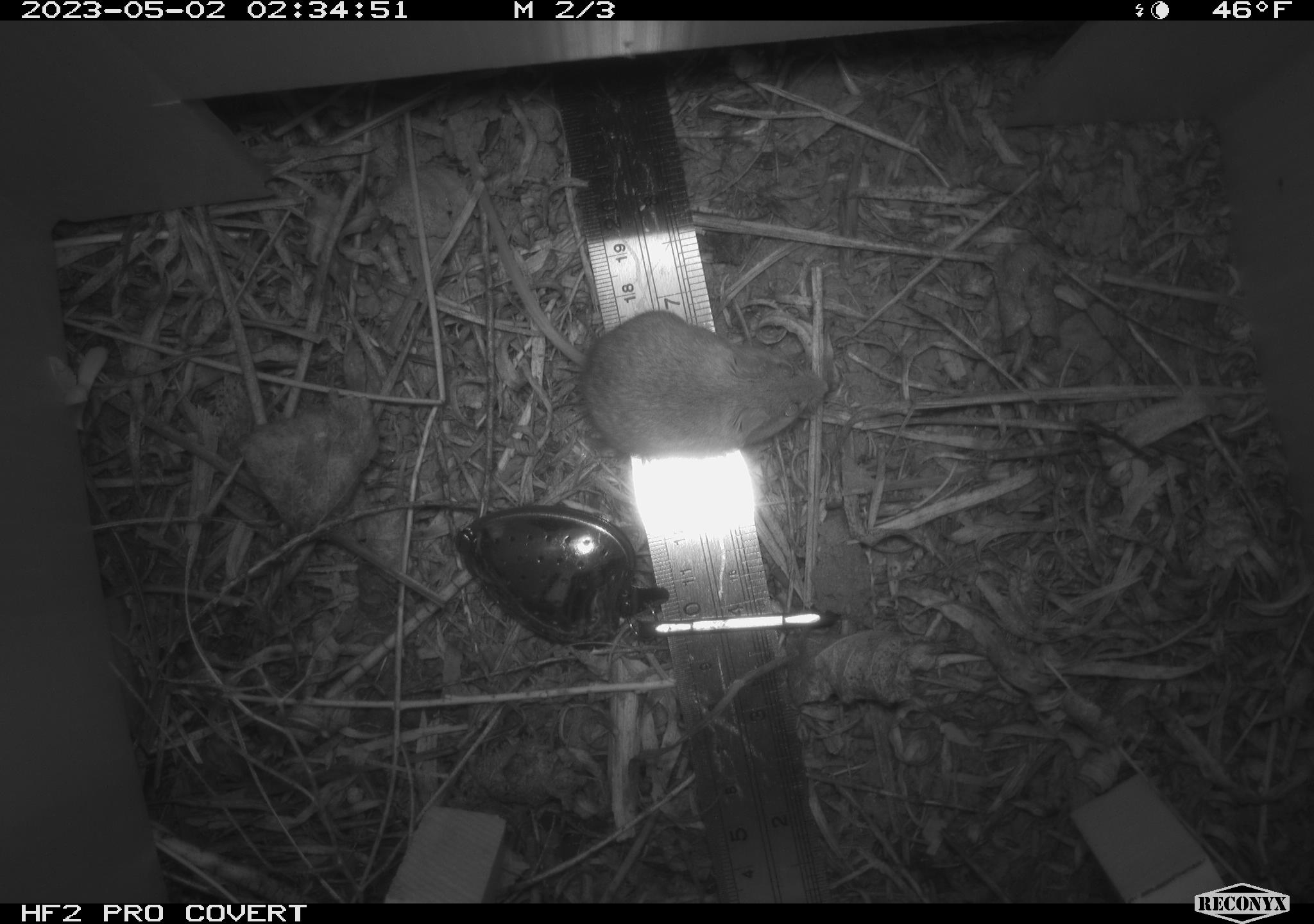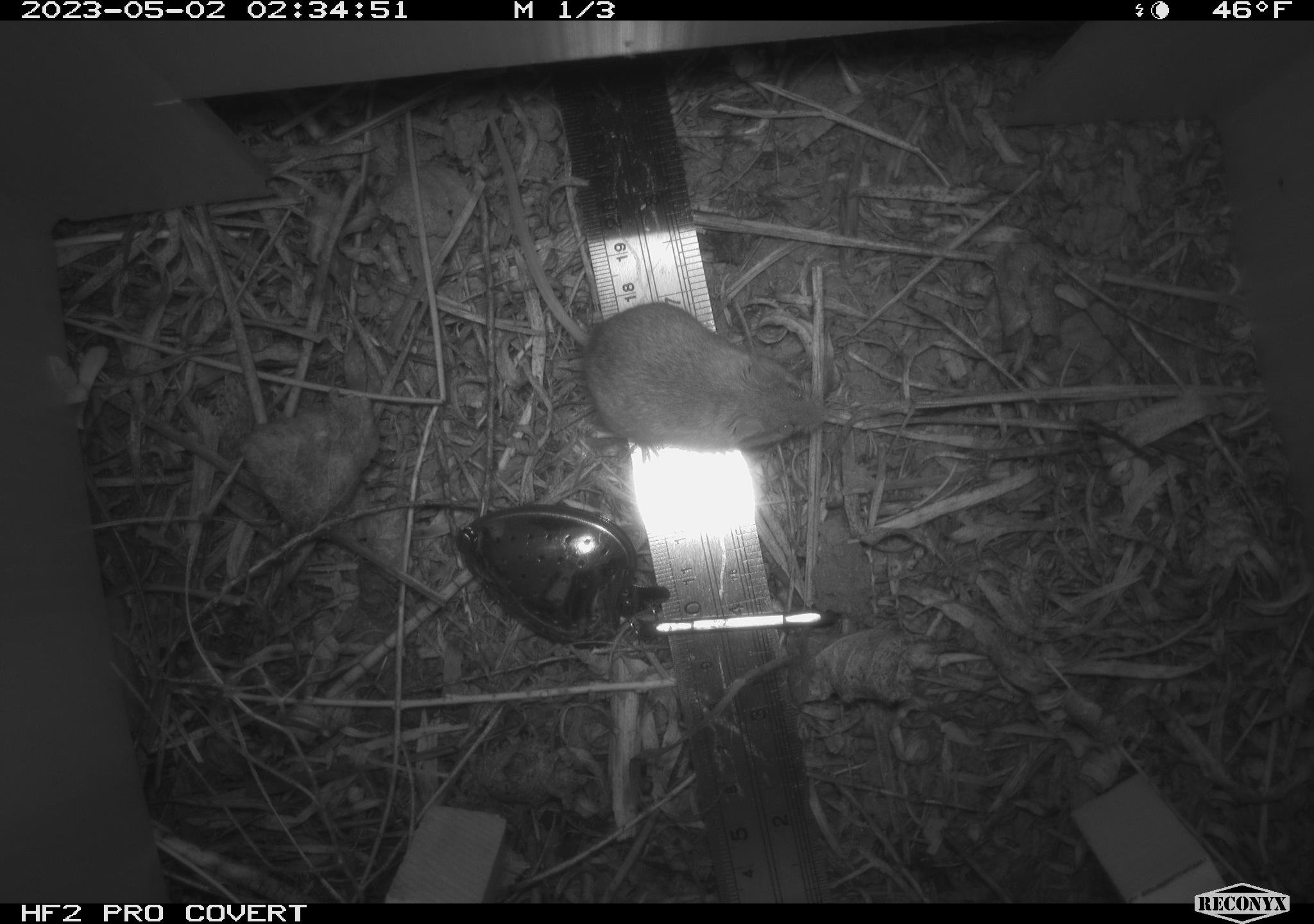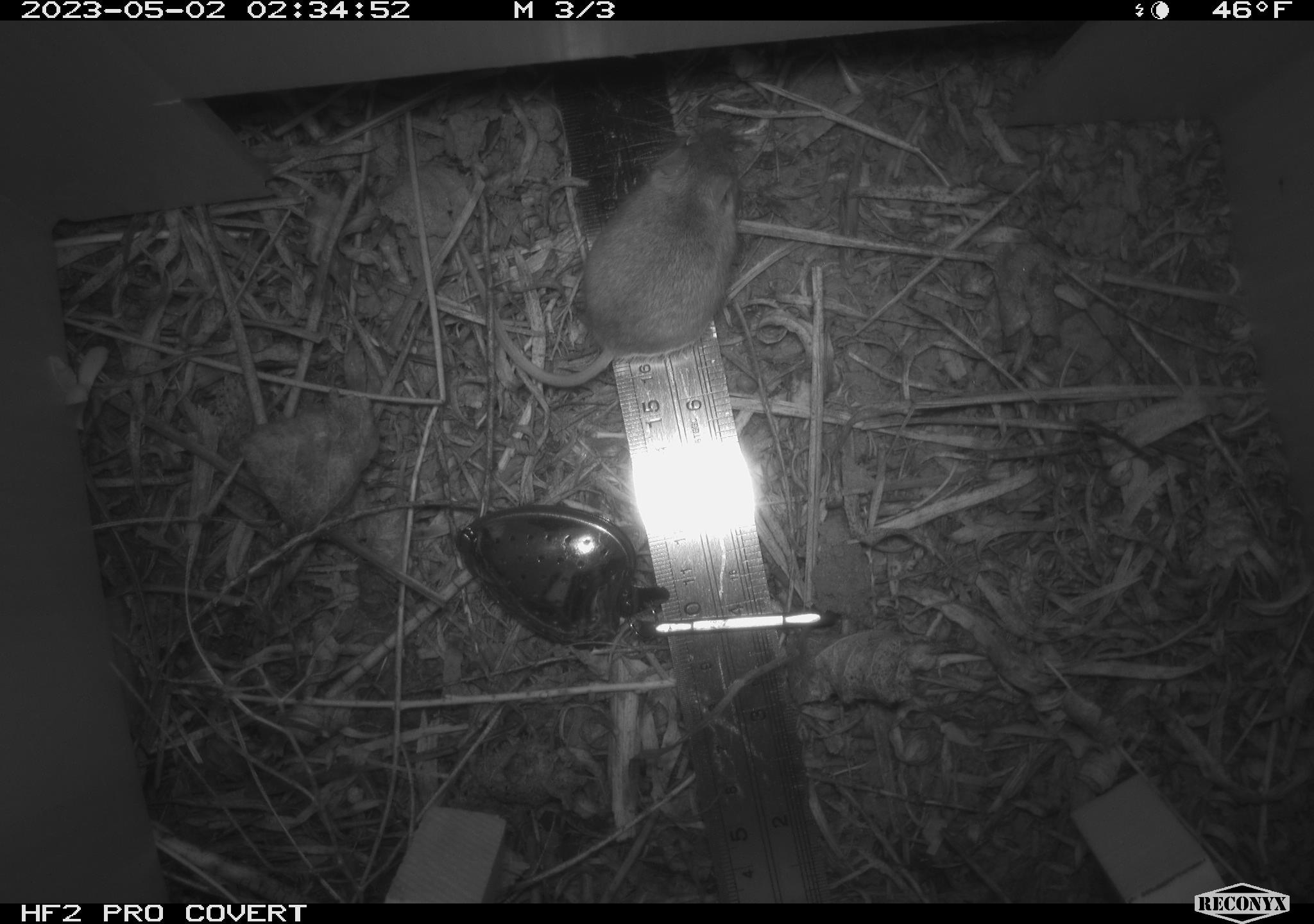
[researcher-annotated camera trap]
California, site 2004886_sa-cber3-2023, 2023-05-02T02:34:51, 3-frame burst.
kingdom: Animalia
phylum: Chordata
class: Mammalia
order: Rodentia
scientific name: Rodentia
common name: mouse species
Mouse species (Rodentia).